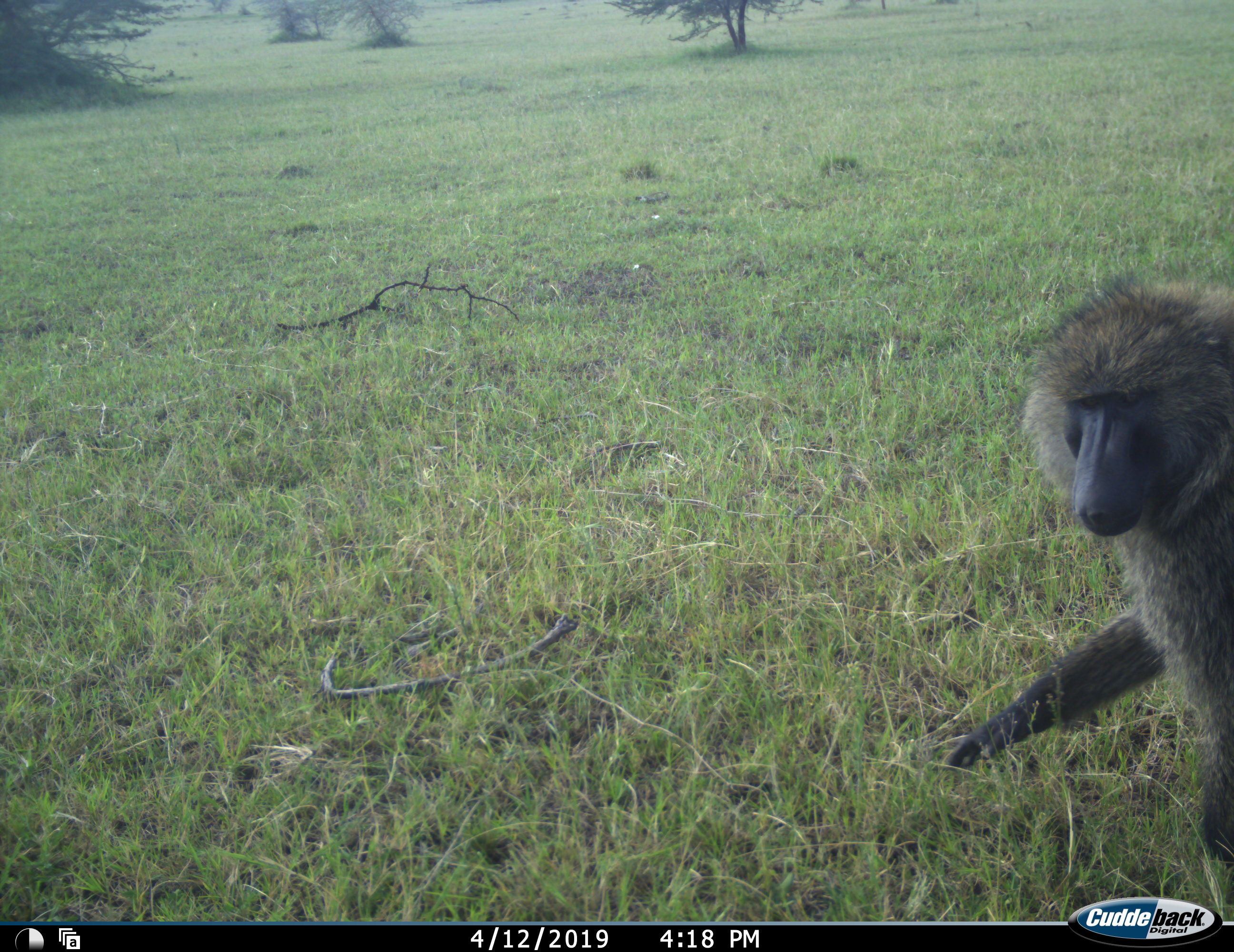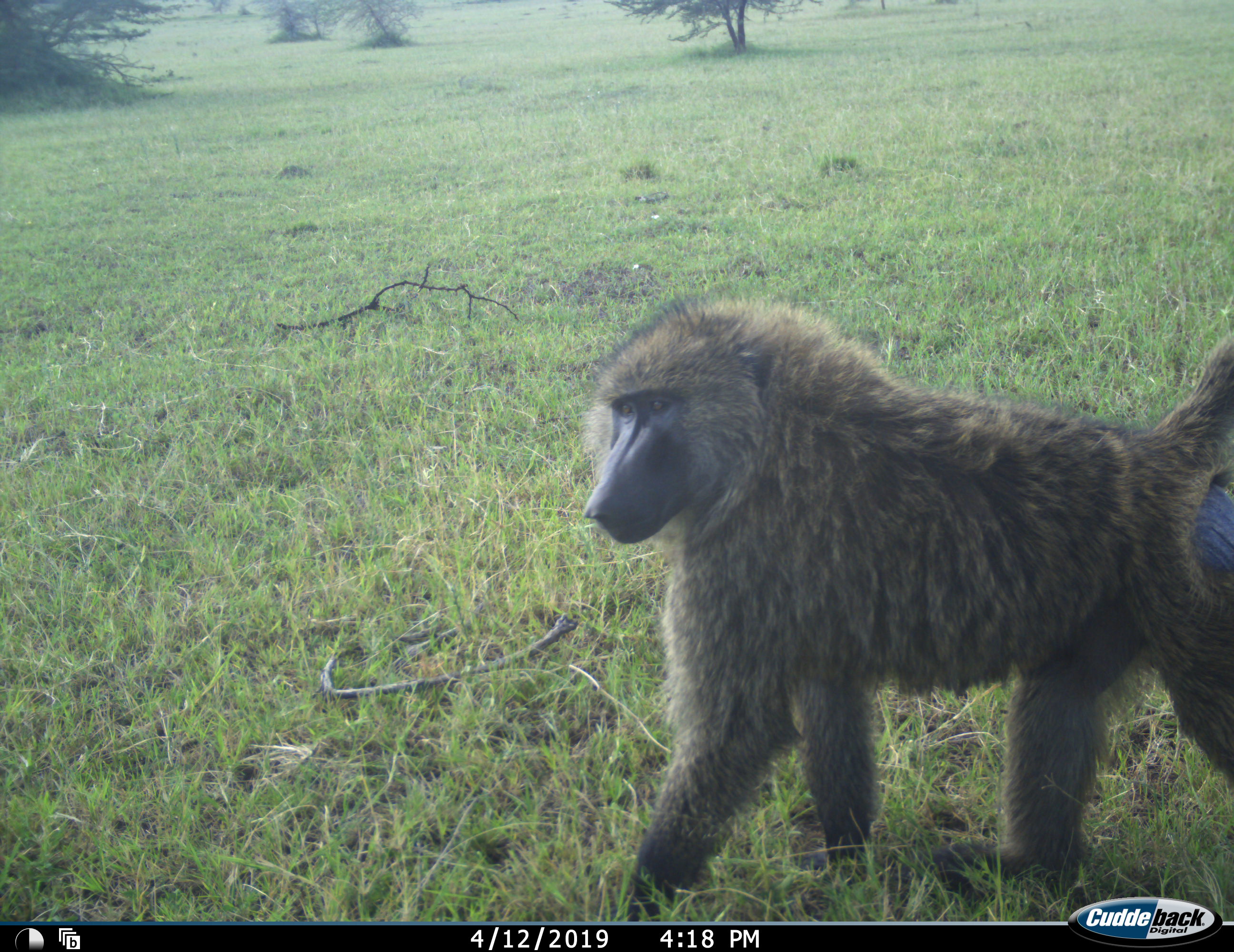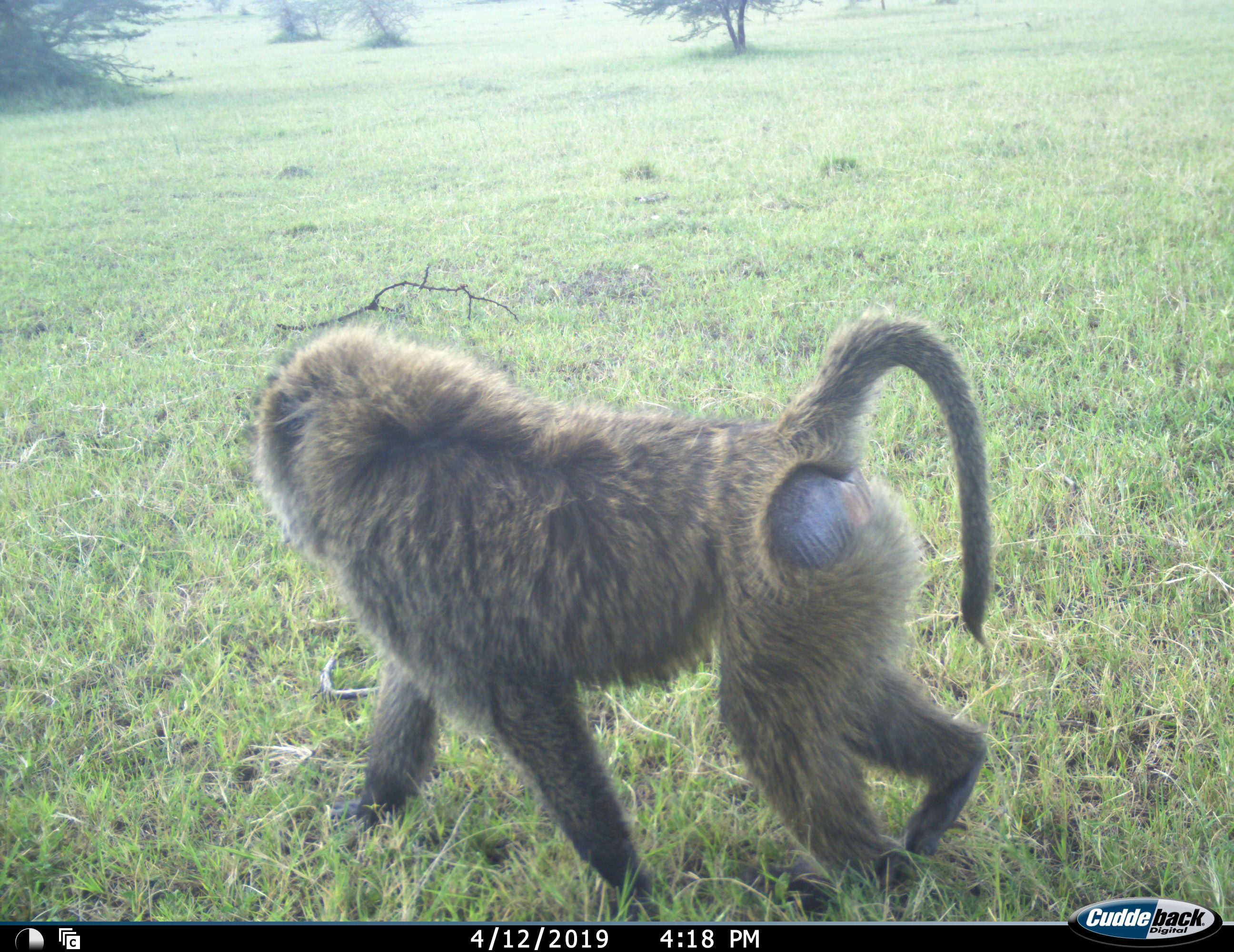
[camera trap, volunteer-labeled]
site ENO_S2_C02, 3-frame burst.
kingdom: Animalia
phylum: Chordata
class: Mammalia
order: Primates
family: Cercopithecidae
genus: Papio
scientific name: Papio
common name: baboon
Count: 1.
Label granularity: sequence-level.